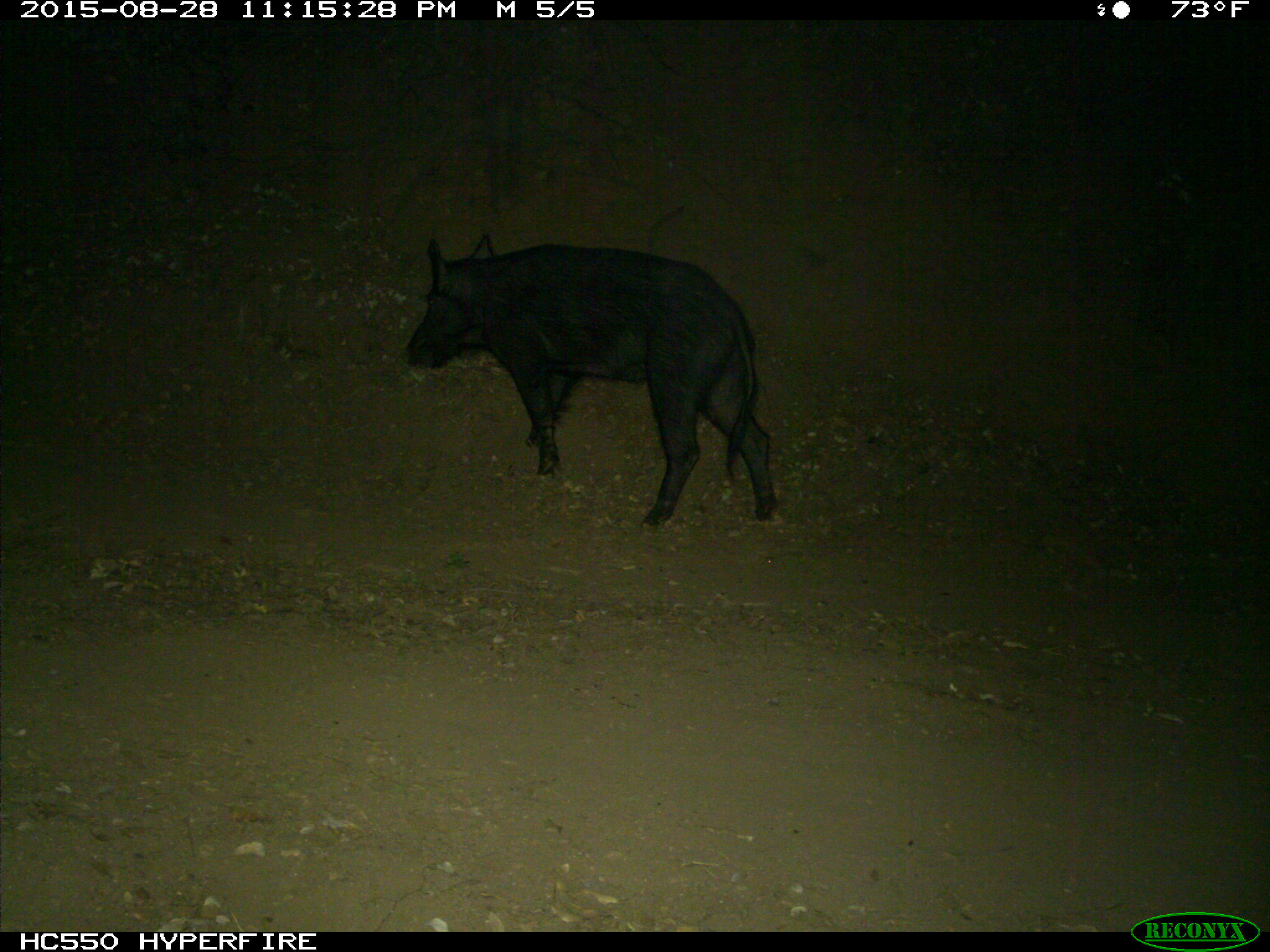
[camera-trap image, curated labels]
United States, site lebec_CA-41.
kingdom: Animalia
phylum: Chordata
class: Mammalia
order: Artiodactyla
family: Suidae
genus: Sus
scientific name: Sus scrofa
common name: wild boar